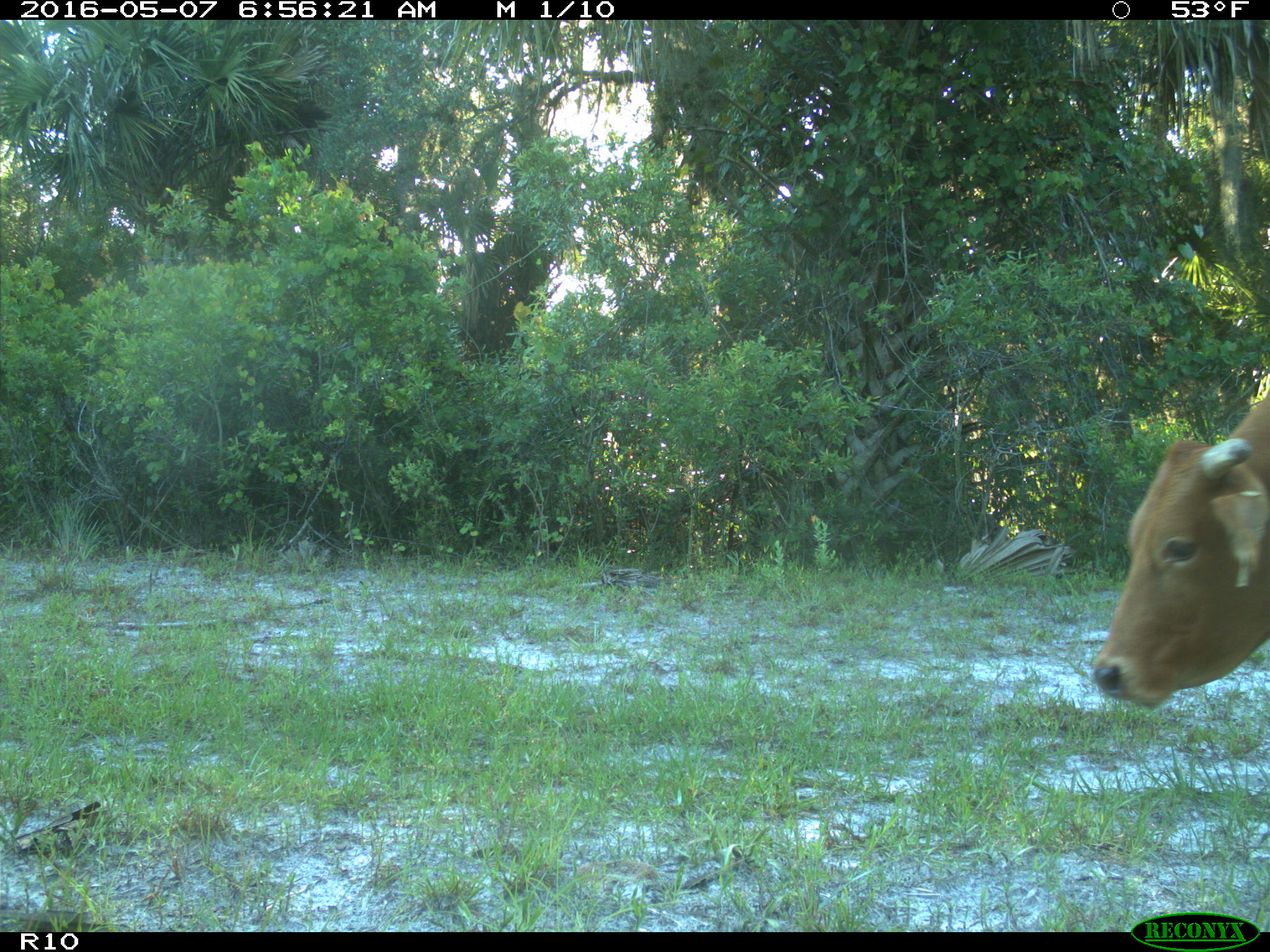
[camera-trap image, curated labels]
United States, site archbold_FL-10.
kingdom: Animalia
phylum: Chordata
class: Mammalia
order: Artiodactyla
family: Bovidae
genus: Bos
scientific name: Bos taurus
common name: domestic cow